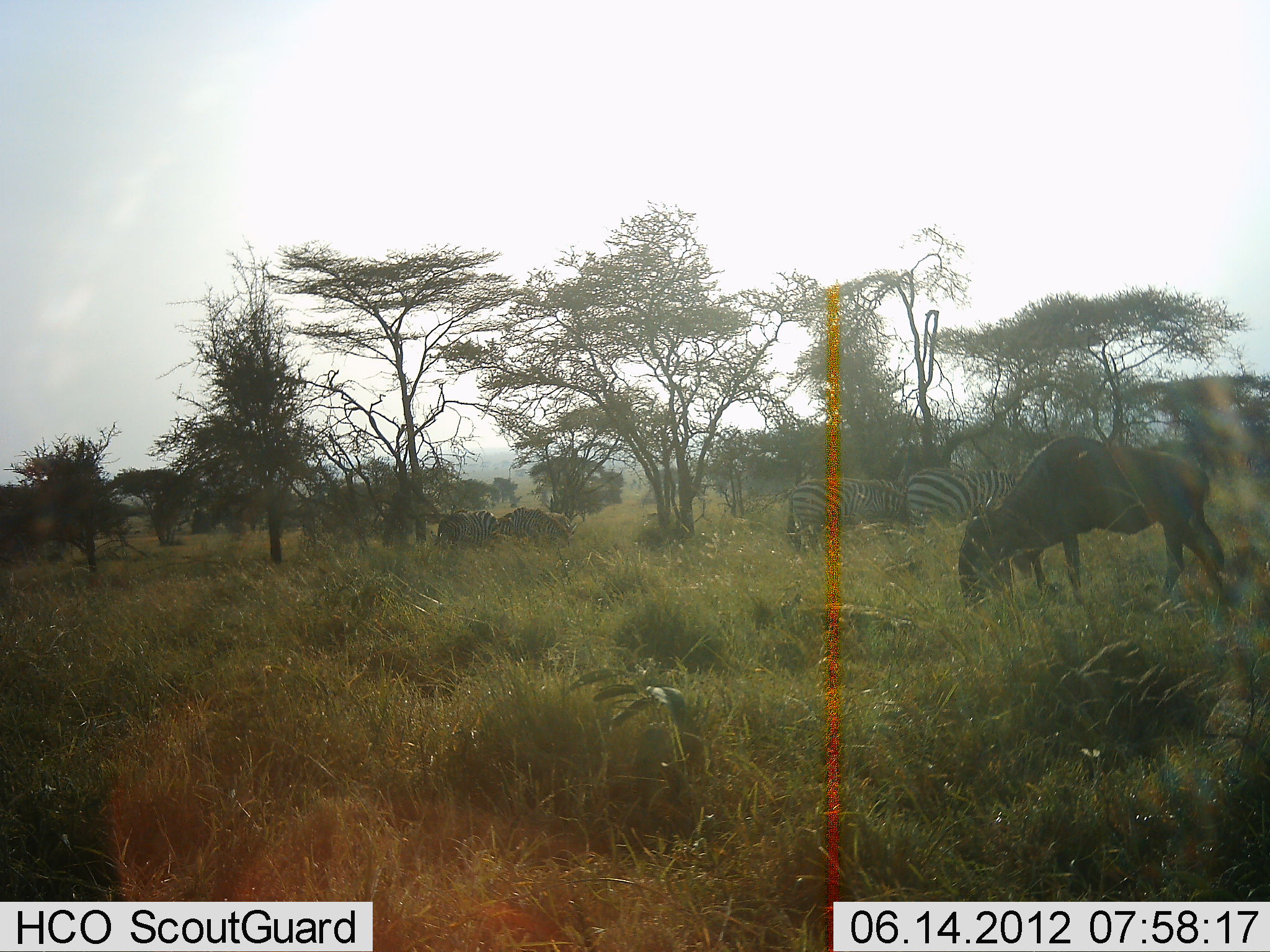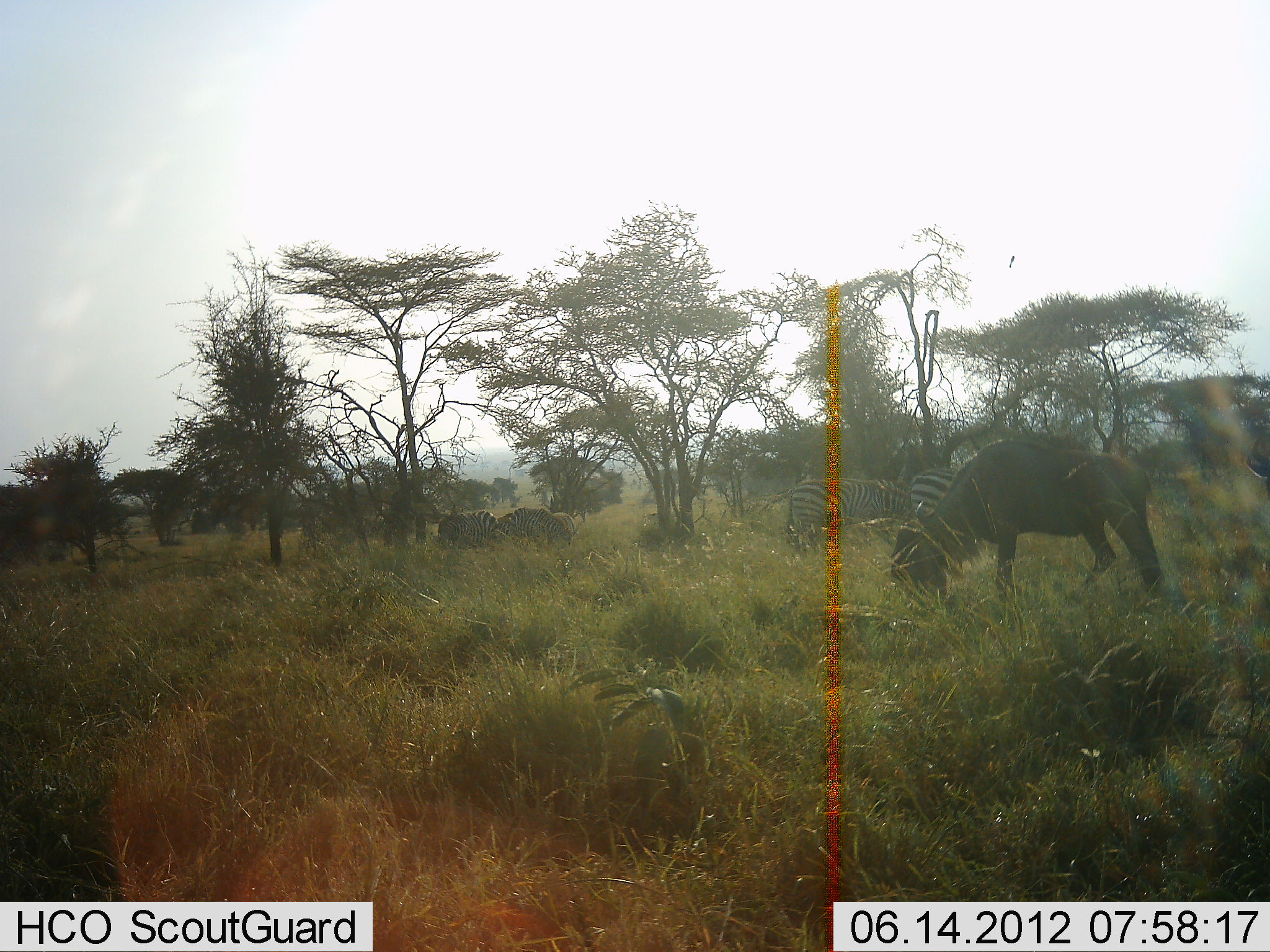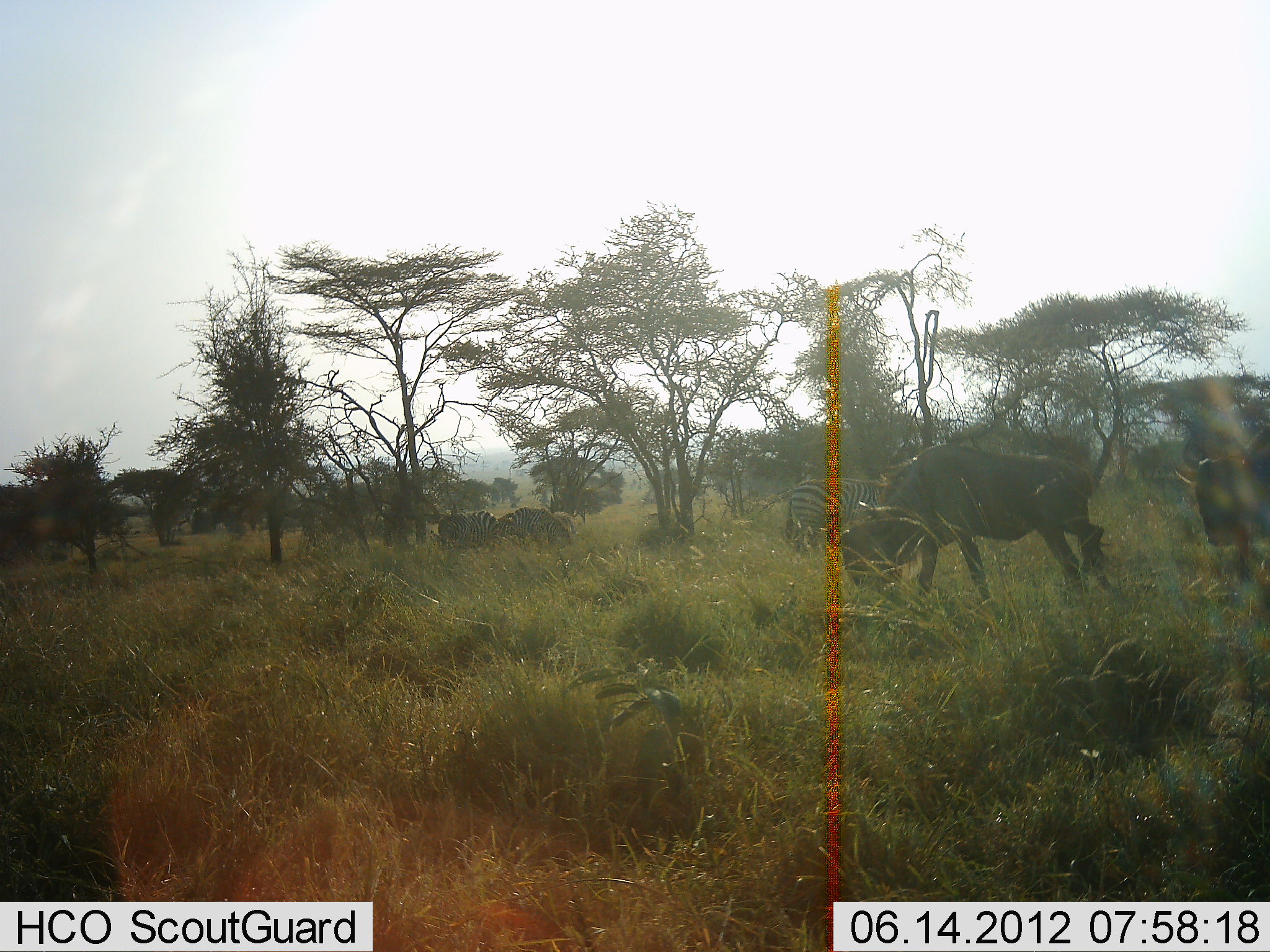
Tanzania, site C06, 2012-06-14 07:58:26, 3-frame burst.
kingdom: Animalia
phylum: Chordata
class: Mammalia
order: Artiodactyla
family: Bovidae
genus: Connochaetes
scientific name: Connochaetes taurinus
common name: blue wildebeest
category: wildebeest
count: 3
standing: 15%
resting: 8%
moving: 77%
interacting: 0%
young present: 0%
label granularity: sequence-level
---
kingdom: Animalia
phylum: Chordata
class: Mammalia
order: Perissodactyla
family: Equidae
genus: Equus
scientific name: Equus quagga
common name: plains zebra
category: zebra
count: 3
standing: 40%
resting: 10%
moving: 0%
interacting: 0%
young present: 0%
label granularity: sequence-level